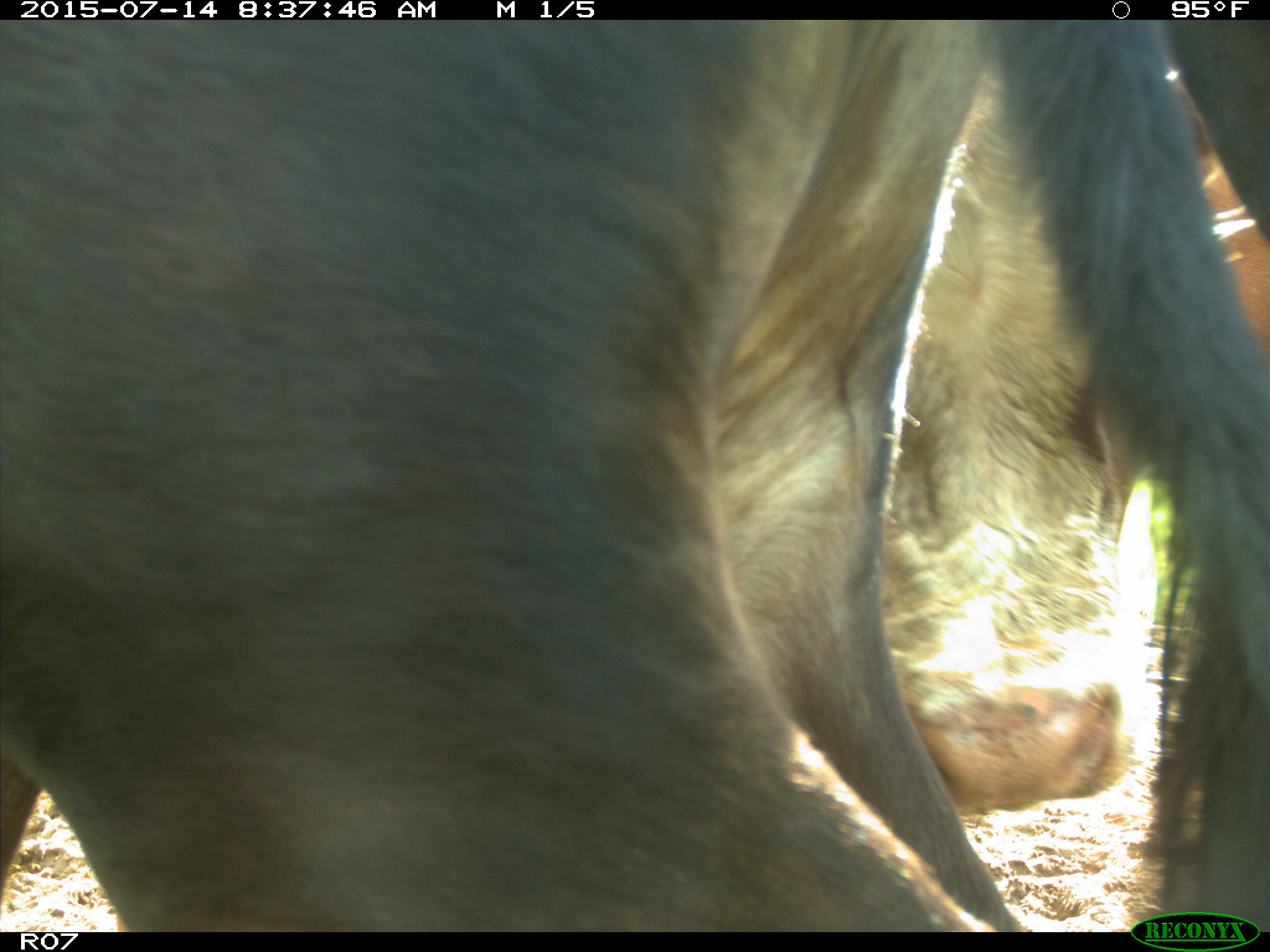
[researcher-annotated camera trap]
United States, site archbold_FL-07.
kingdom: Animalia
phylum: Chordata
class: Mammalia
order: Artiodactyla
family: Bovidae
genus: Bos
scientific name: Bos taurus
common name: domestic cow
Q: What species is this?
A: Bos taurus (domestic cow).